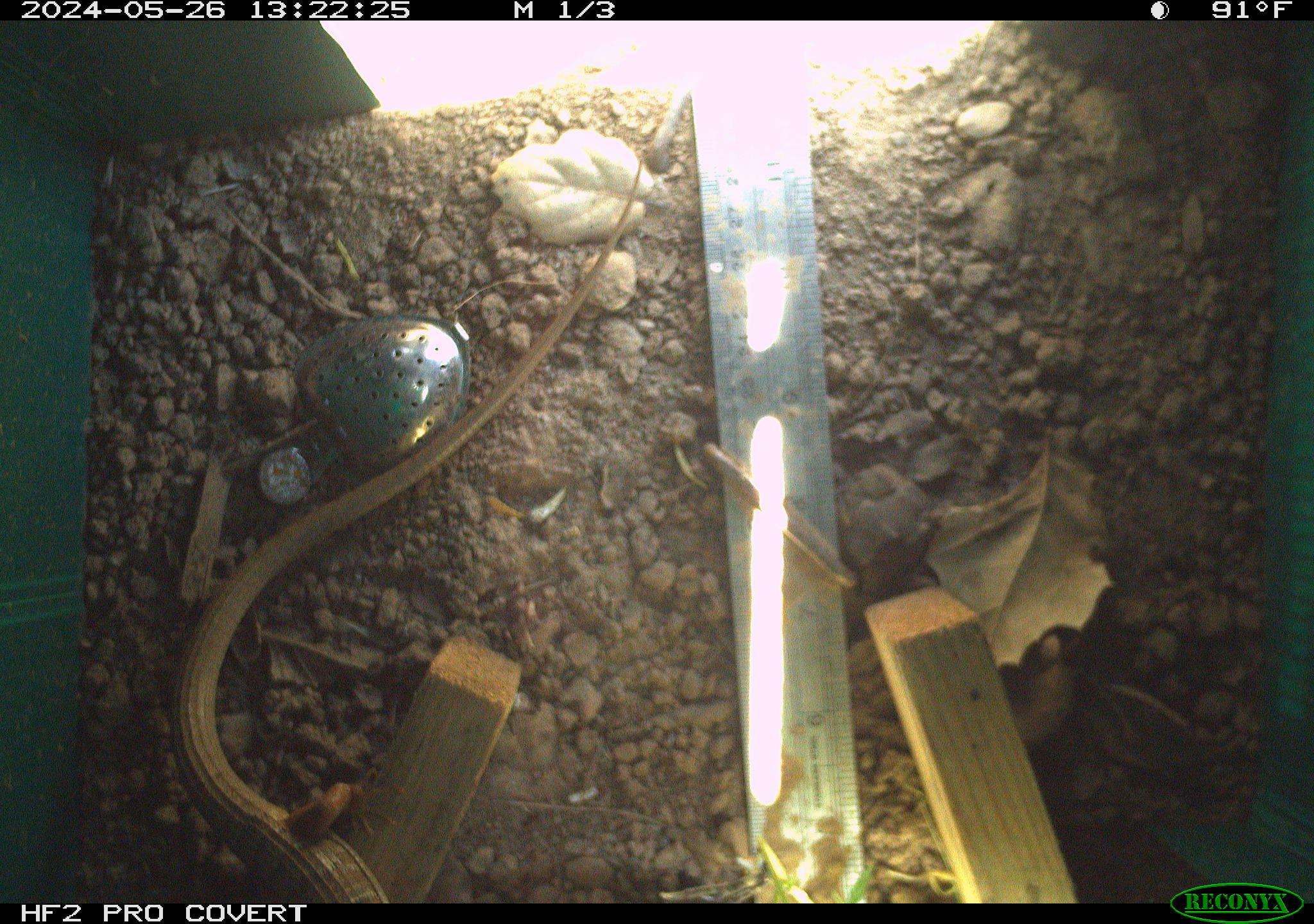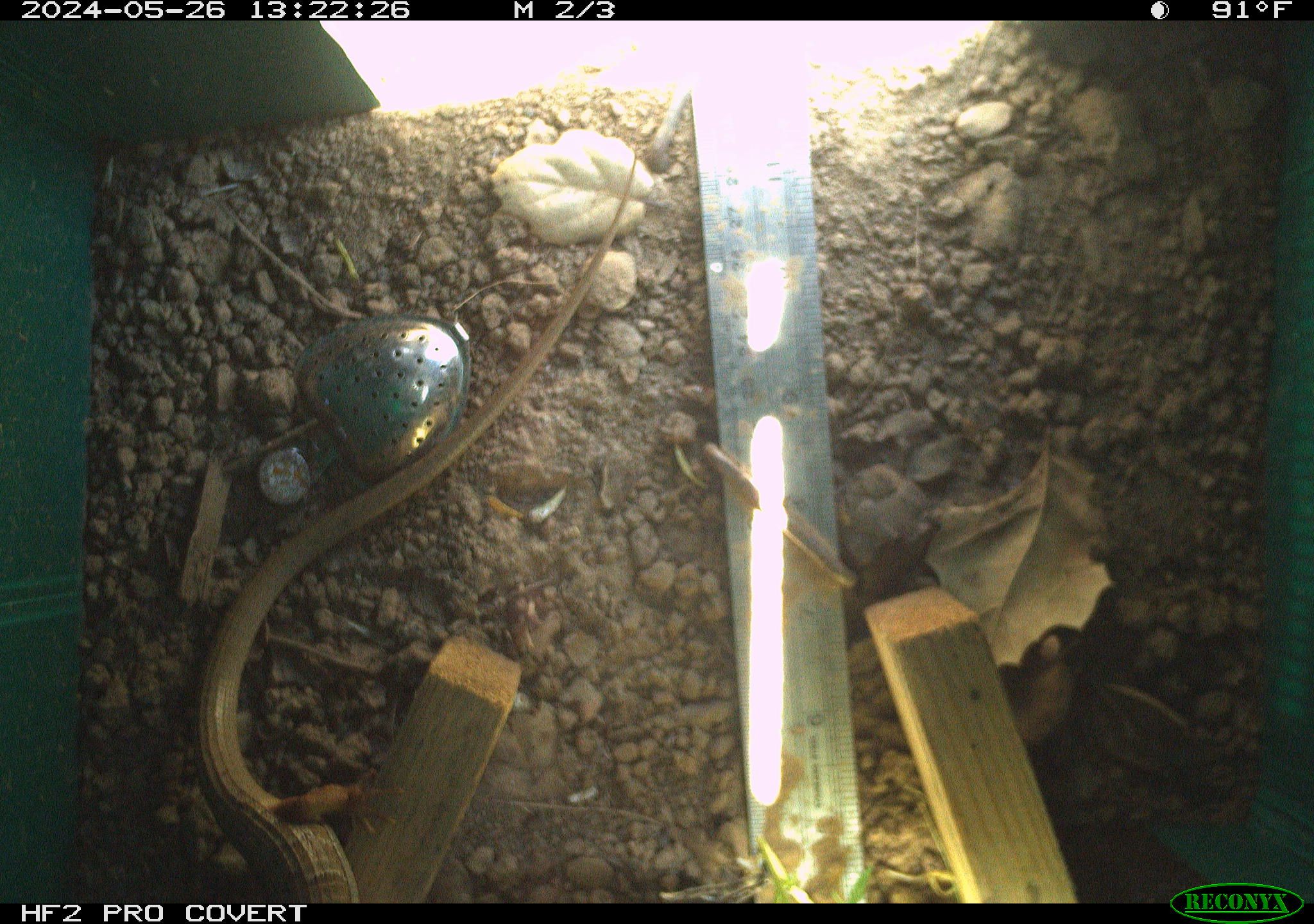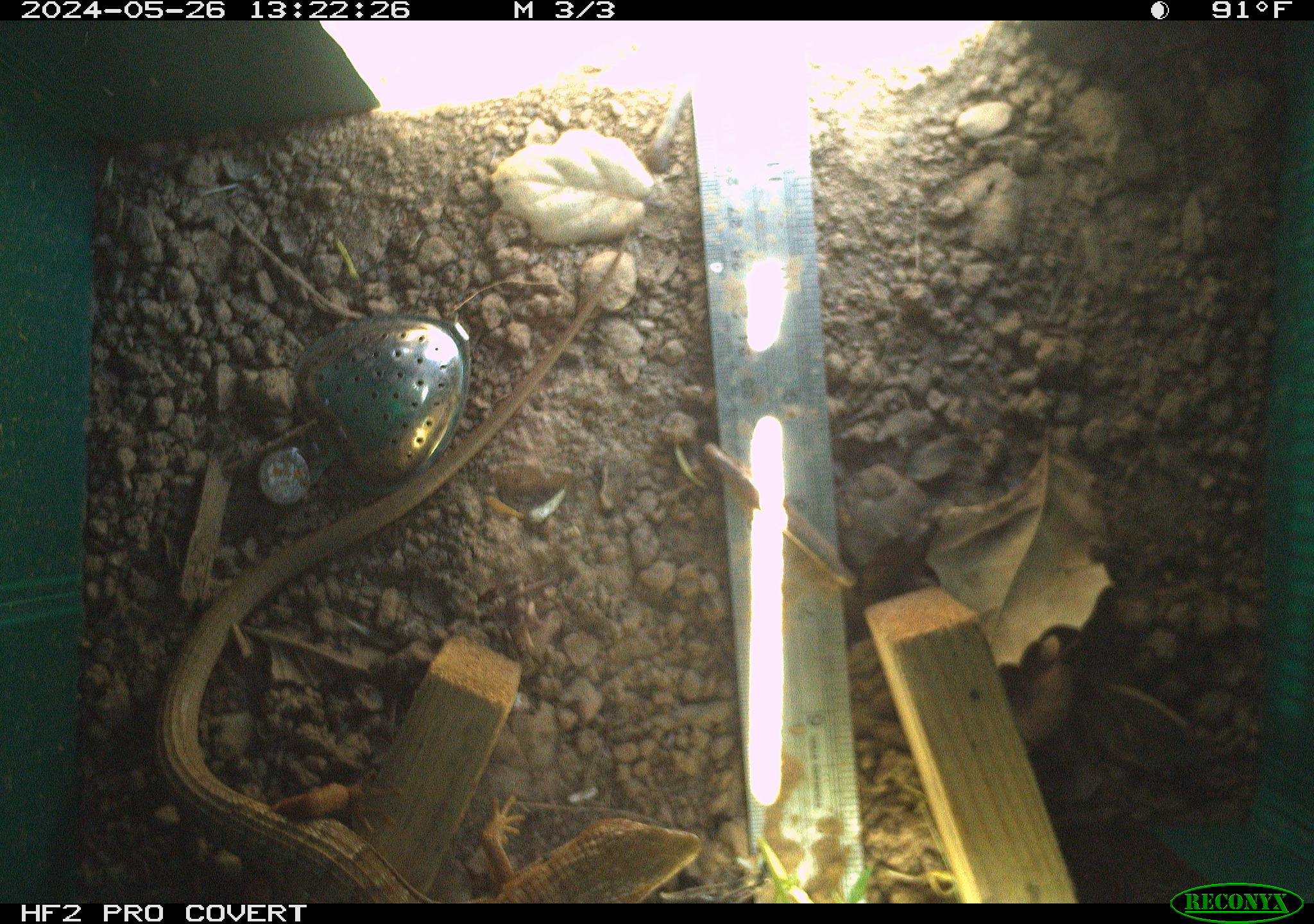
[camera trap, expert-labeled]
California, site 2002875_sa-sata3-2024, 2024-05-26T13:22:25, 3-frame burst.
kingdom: Animalia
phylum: Chordata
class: Reptilia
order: Squamata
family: Anguidae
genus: Elgaria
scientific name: Elgaria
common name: alligator lizards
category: elgaria species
Elgaria species (alligator lizards) (Elgaria).